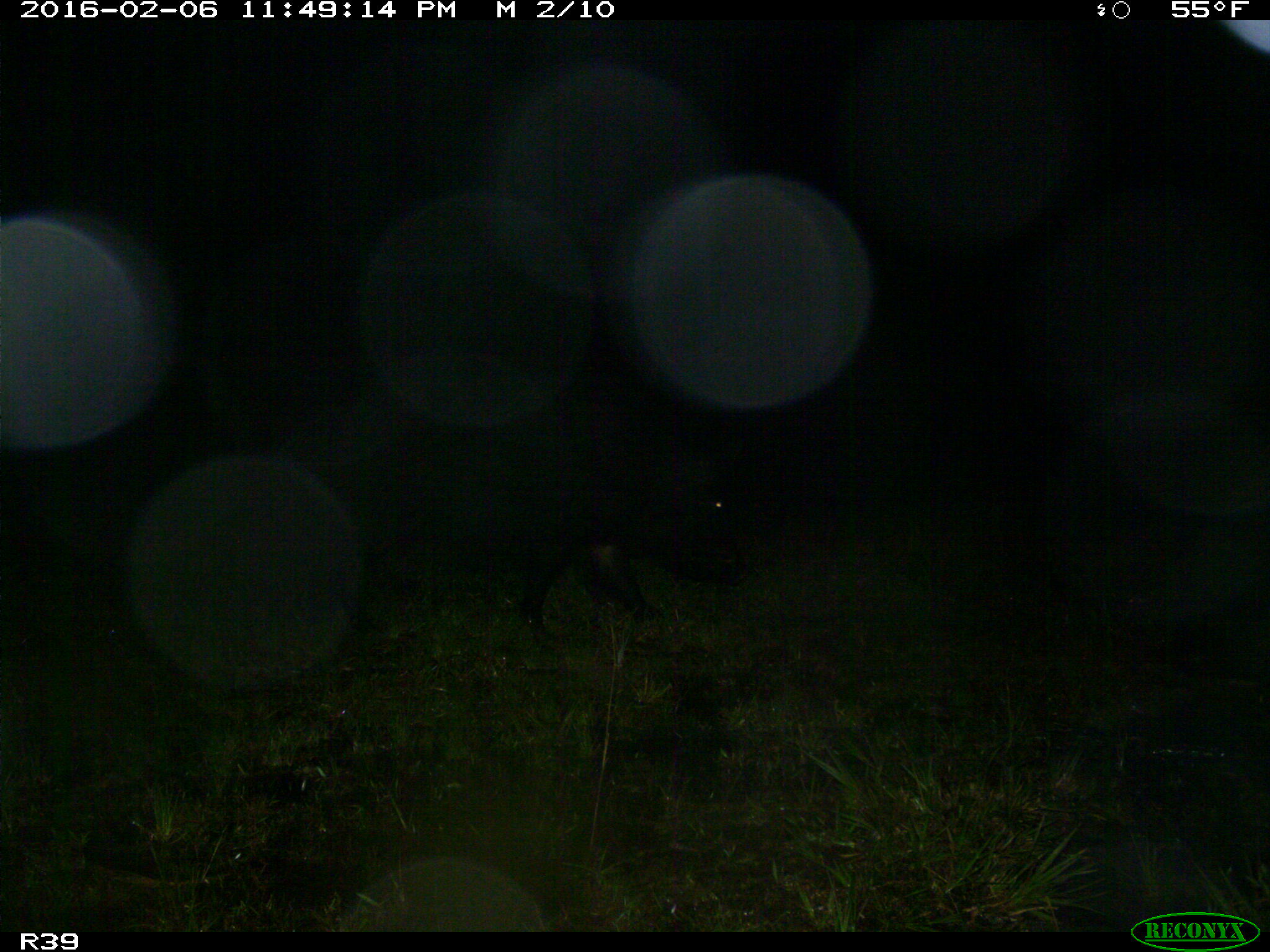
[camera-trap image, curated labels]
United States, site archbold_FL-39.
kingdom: Animalia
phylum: Chordata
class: Mammalia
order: Artiodactyla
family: Suidae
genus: Sus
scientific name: Sus scrofa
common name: wild boar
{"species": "Sus scrofa (wild boar)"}